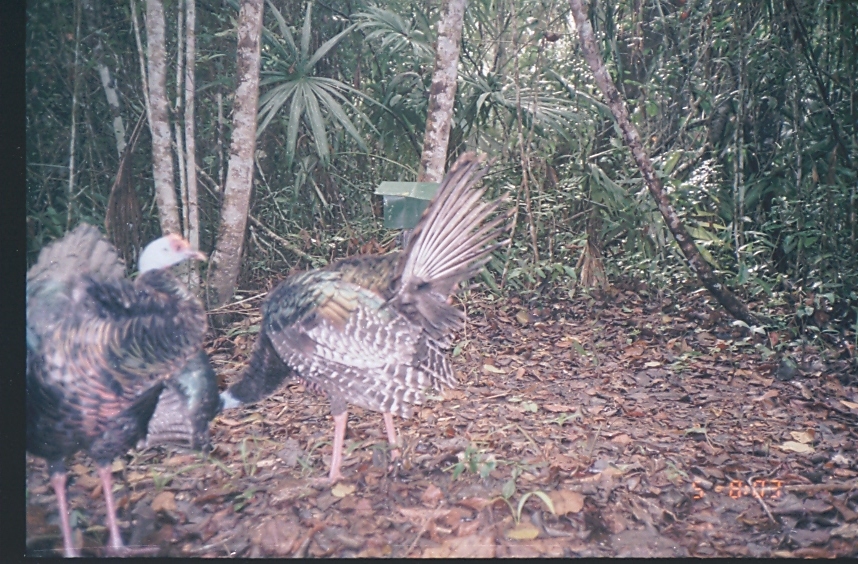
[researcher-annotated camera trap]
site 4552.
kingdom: Animalia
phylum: Chordata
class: Aves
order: Galliformes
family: Phasianidae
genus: Meleagris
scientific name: Meleagris ocellata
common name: ocellated turkey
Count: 1.